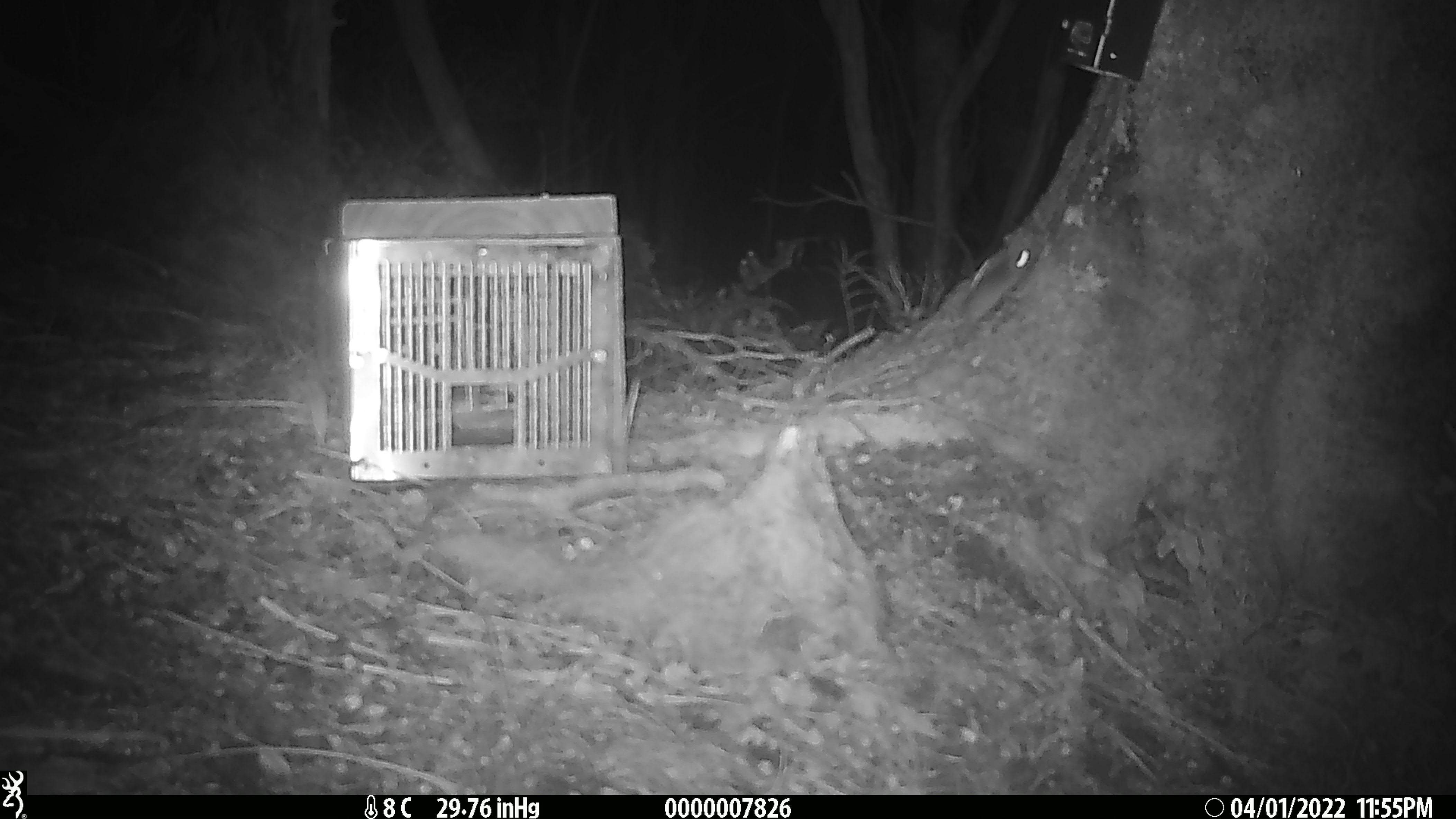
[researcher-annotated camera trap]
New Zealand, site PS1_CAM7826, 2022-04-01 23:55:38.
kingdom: Animalia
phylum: Chordata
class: Mammalia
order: Rodentia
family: Muridae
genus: Mus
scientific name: Mus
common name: mouse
Mouse (Mus).